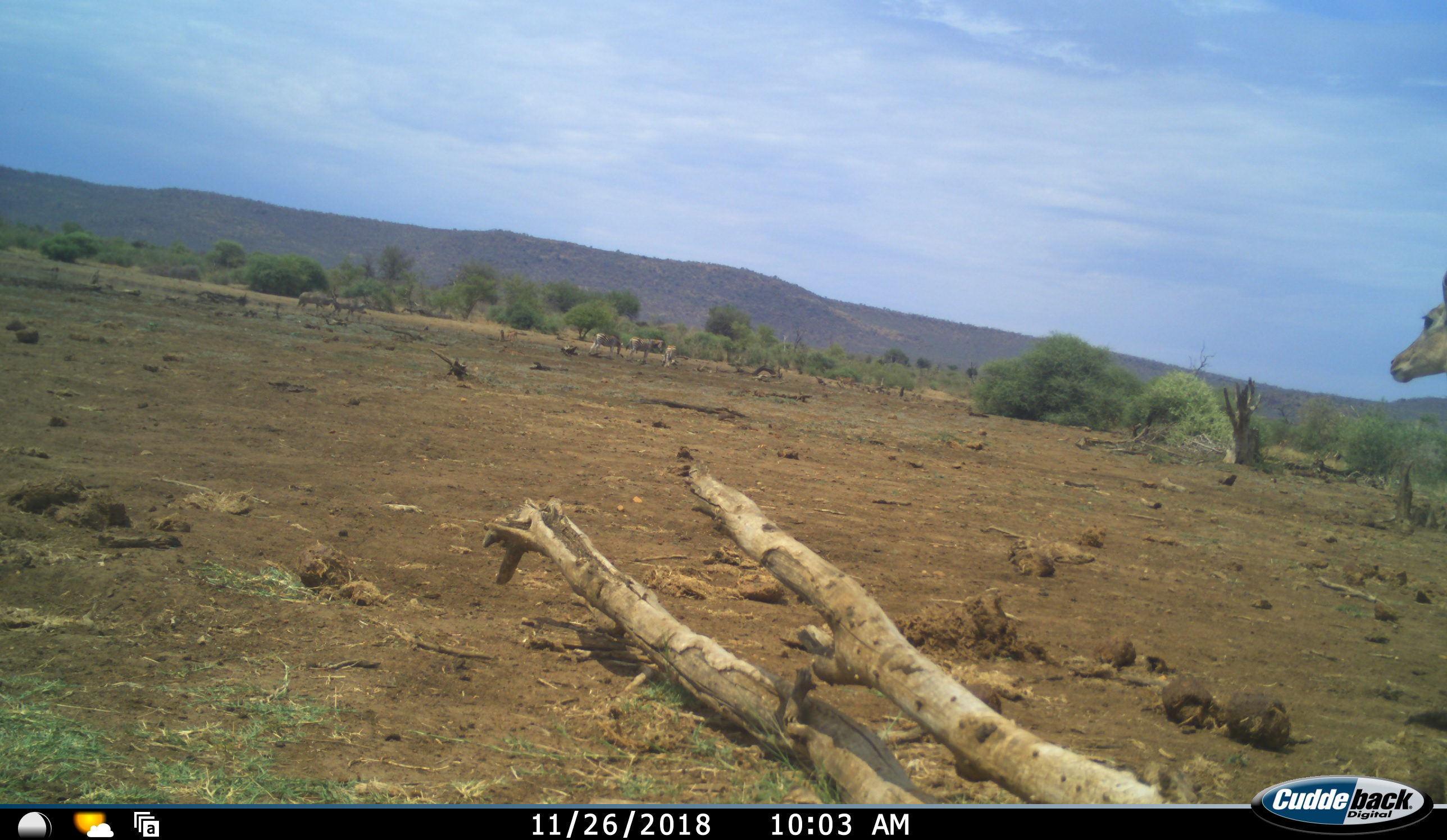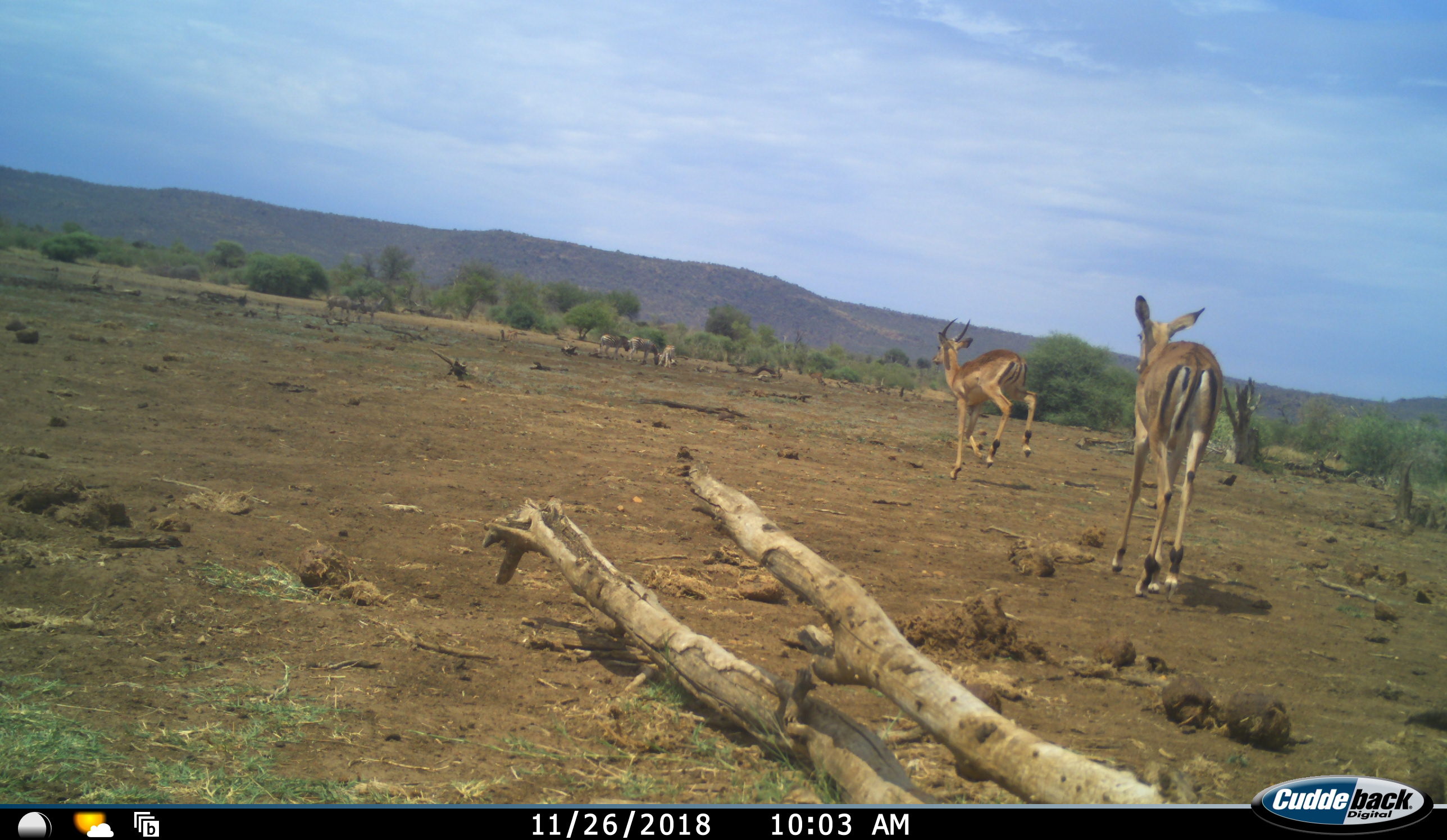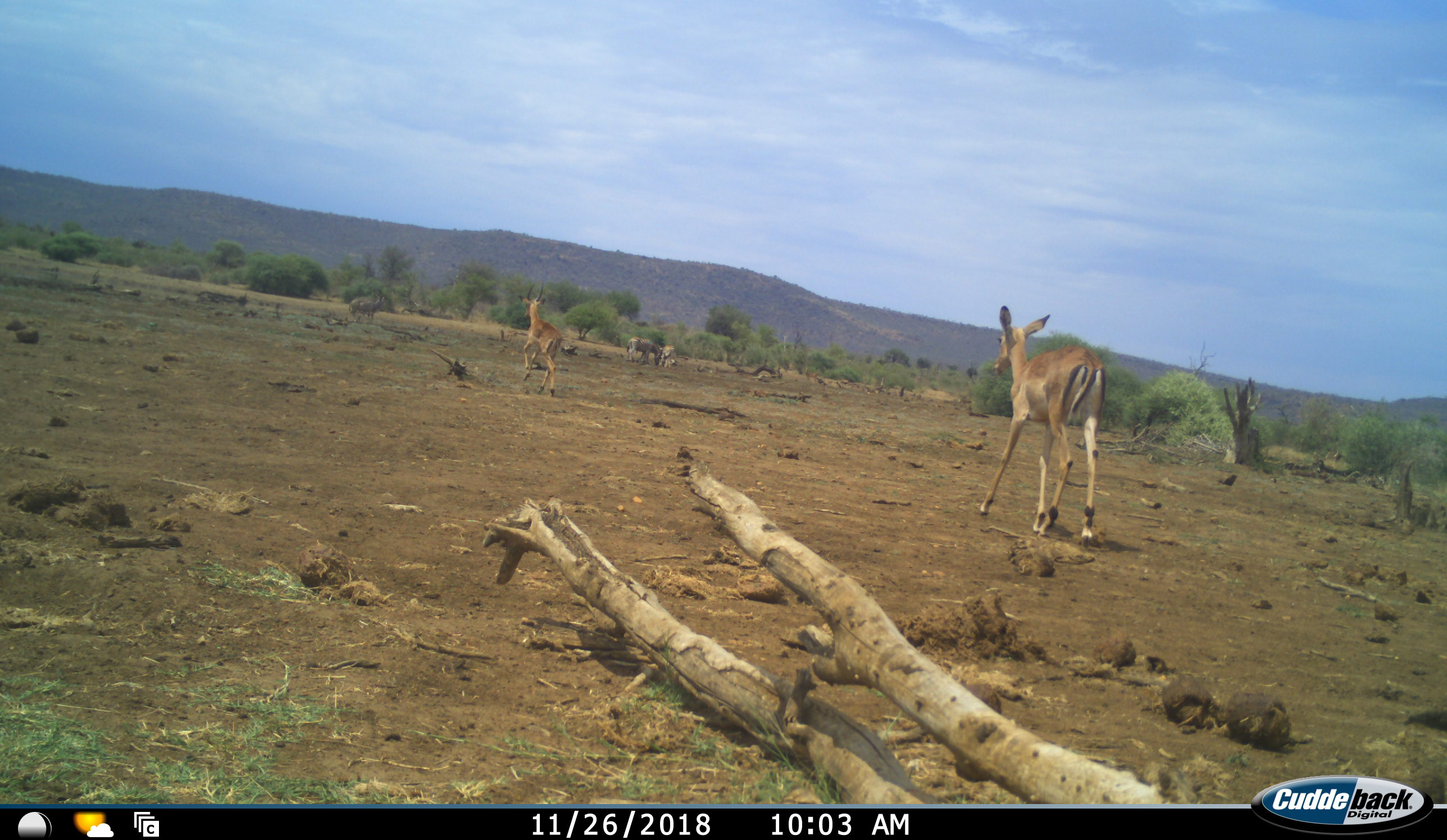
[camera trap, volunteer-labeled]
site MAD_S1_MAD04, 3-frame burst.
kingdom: Animalia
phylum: Chordata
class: Mammalia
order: Artiodactyla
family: Bovidae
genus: Aepyceros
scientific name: Aepyceros melampus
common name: impala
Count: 2.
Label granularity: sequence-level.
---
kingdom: Animalia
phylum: Chordata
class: Mammalia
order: Perissodactyla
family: Equidae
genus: Equus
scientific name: Equus quagga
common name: plains zebra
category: zebraplains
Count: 3.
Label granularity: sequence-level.